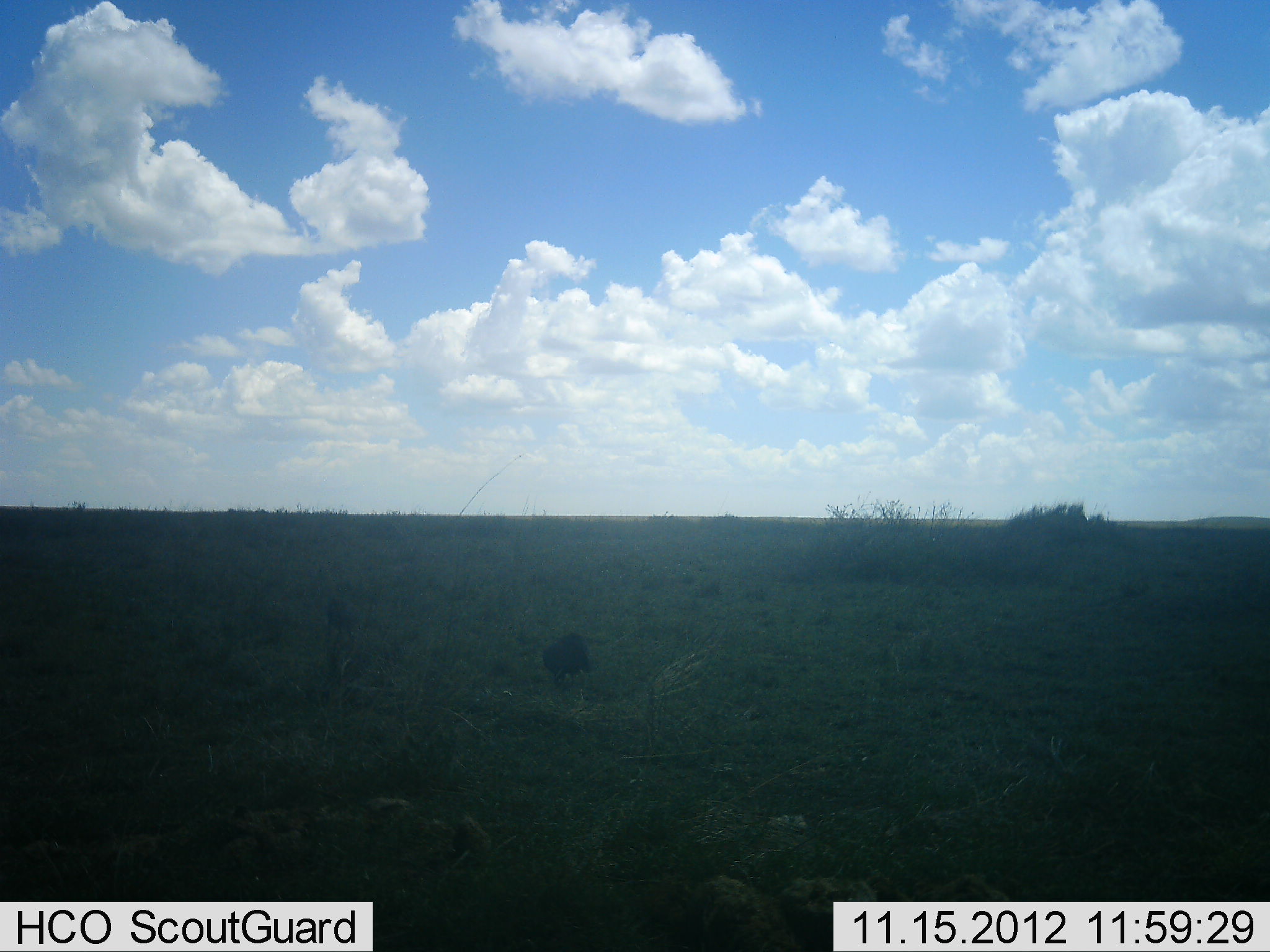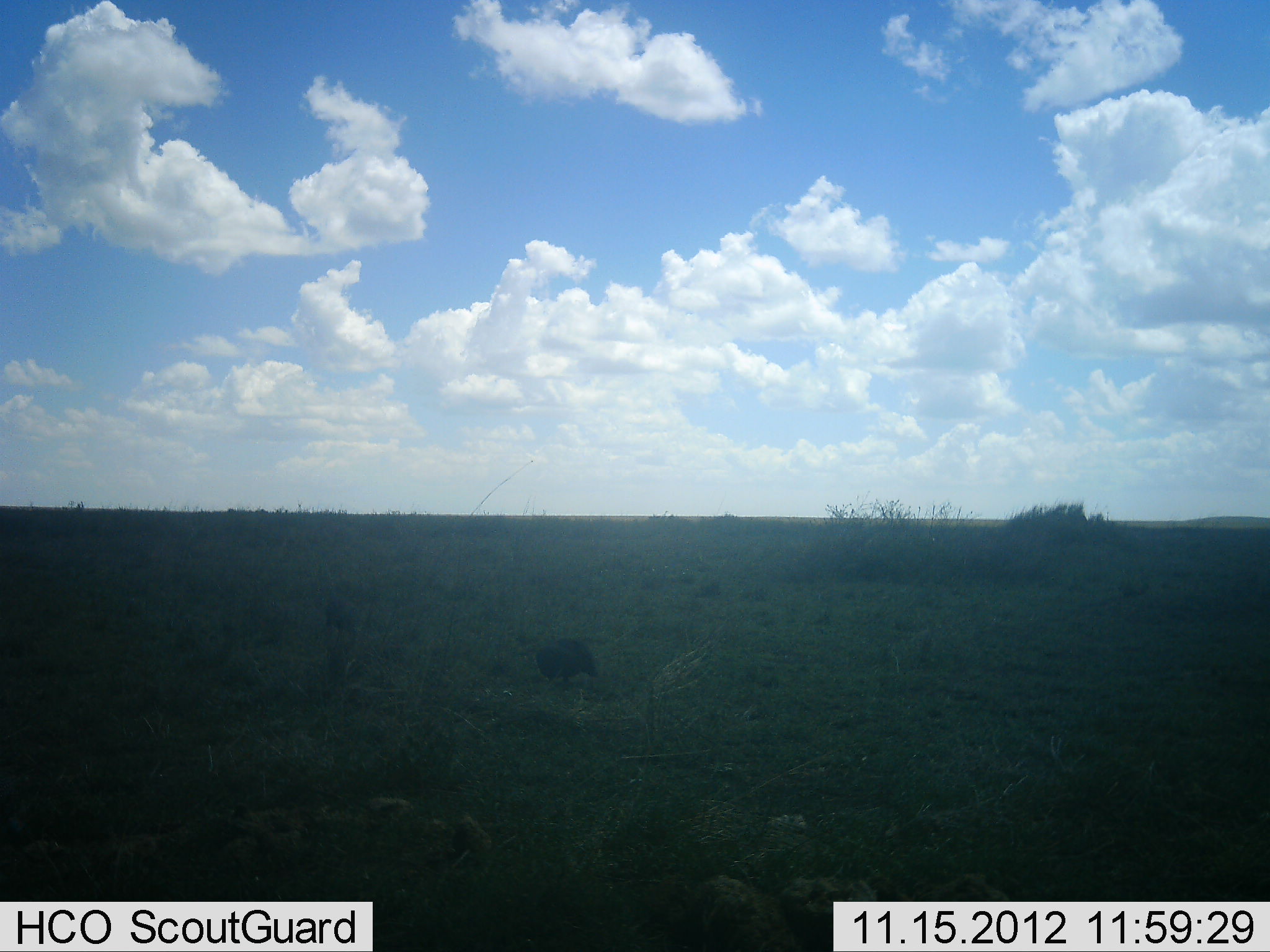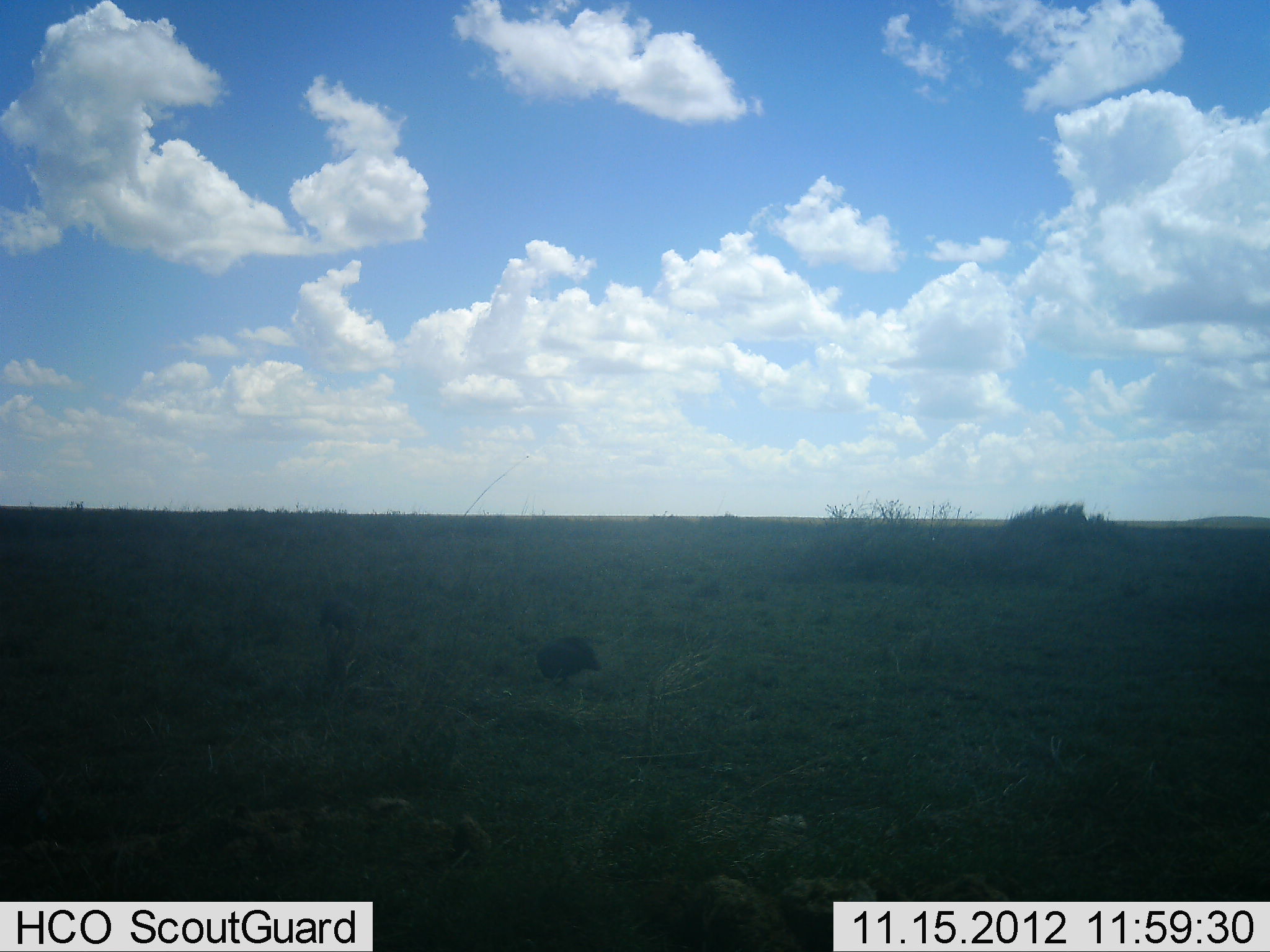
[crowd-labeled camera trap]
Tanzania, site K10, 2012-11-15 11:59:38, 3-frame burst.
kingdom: Animalia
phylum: Chordata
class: Aves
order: Galliformes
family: Numididae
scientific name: Numididae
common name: guinea fowl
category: guineafowl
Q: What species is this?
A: Guineafowl (guinea fowl) (Numididae).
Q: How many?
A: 1.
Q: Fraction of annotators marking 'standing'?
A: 30%.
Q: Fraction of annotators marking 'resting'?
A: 10%.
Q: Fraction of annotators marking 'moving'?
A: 10%.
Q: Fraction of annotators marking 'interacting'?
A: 0%.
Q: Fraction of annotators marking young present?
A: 0%.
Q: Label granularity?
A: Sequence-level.